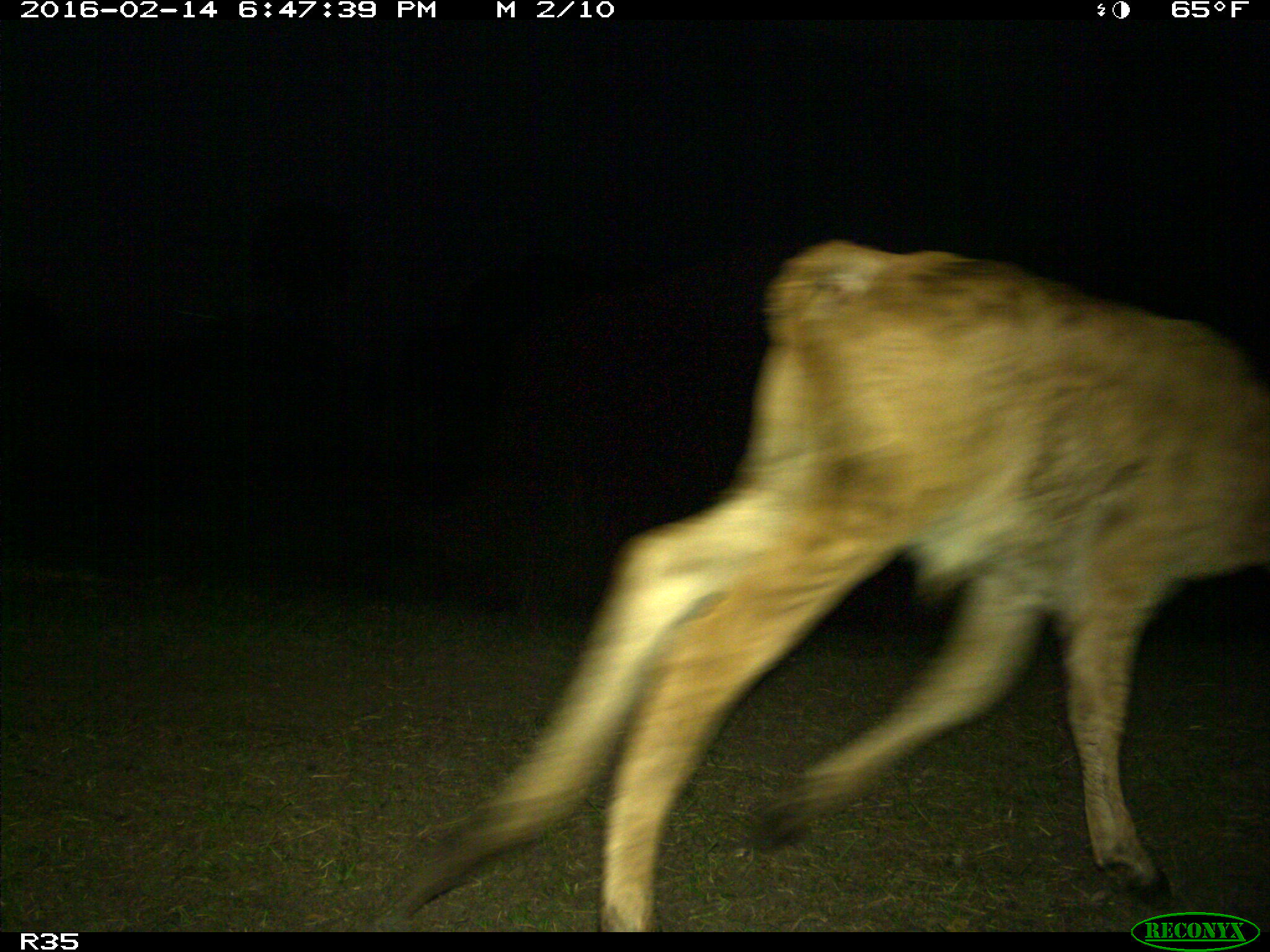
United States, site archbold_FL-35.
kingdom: Animalia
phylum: Chordata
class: Mammalia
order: Artiodactyla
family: Bovidae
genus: Bos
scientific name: Bos taurus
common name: domestic cow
Bos taurus (domestic cow).